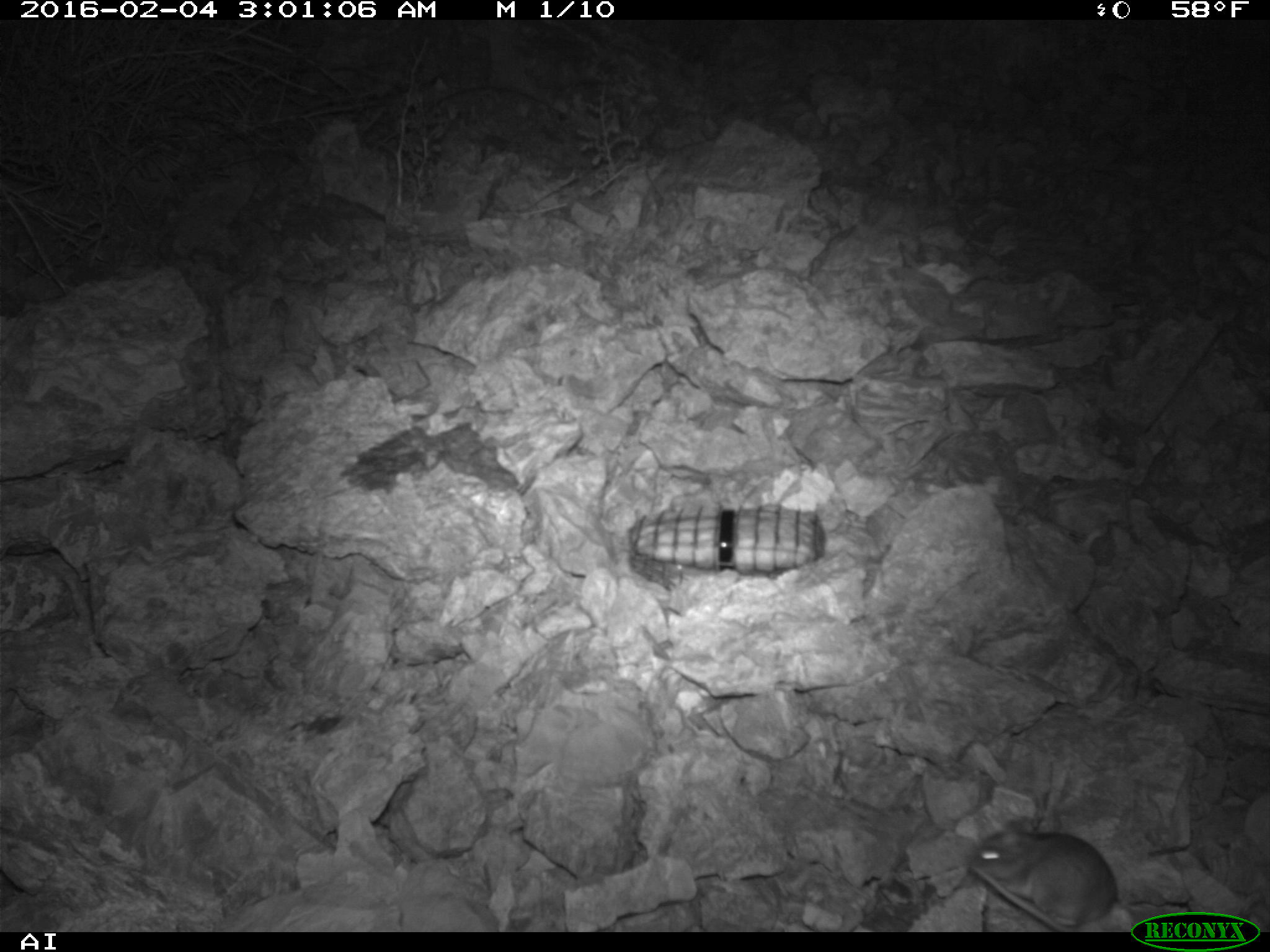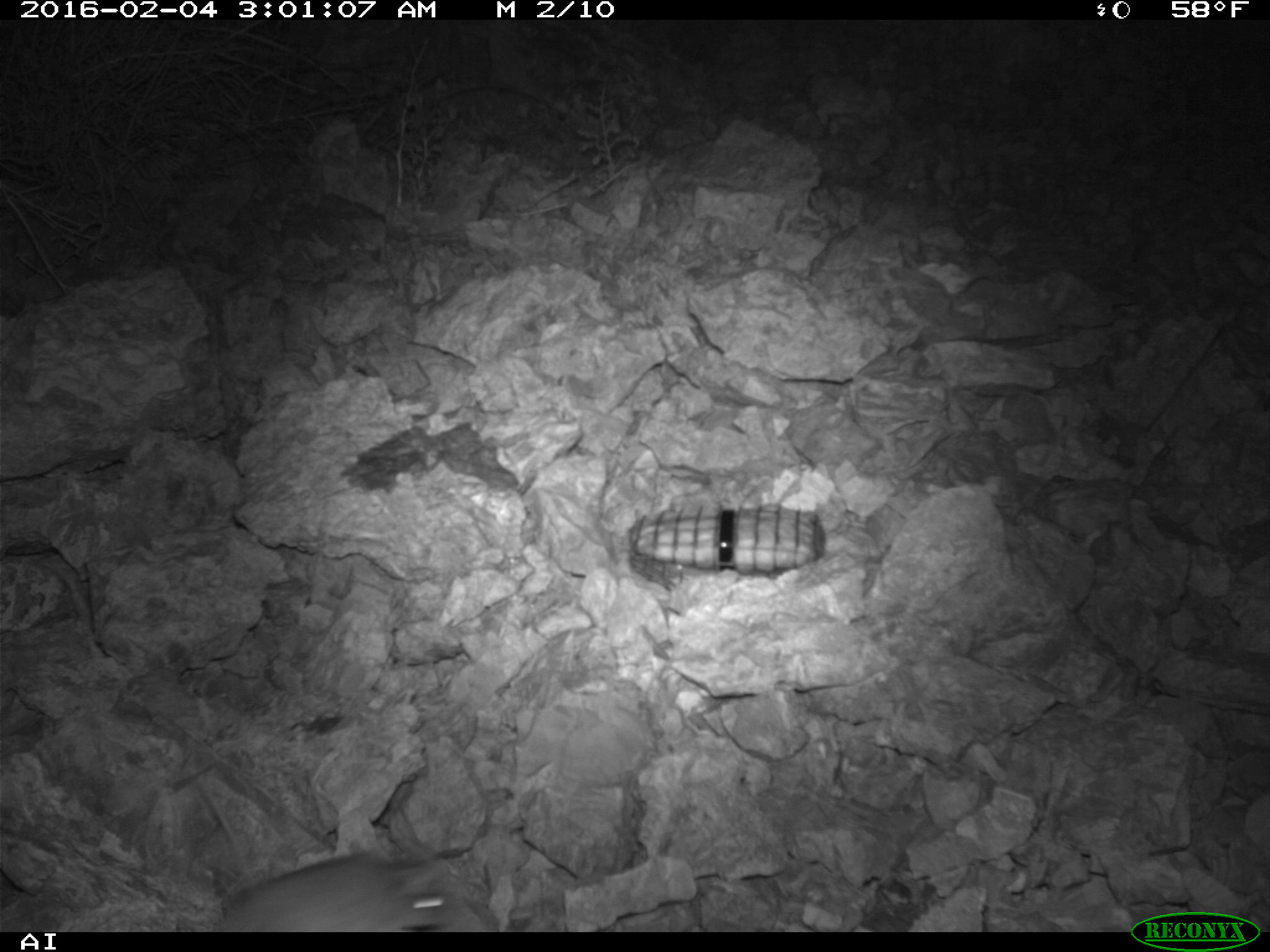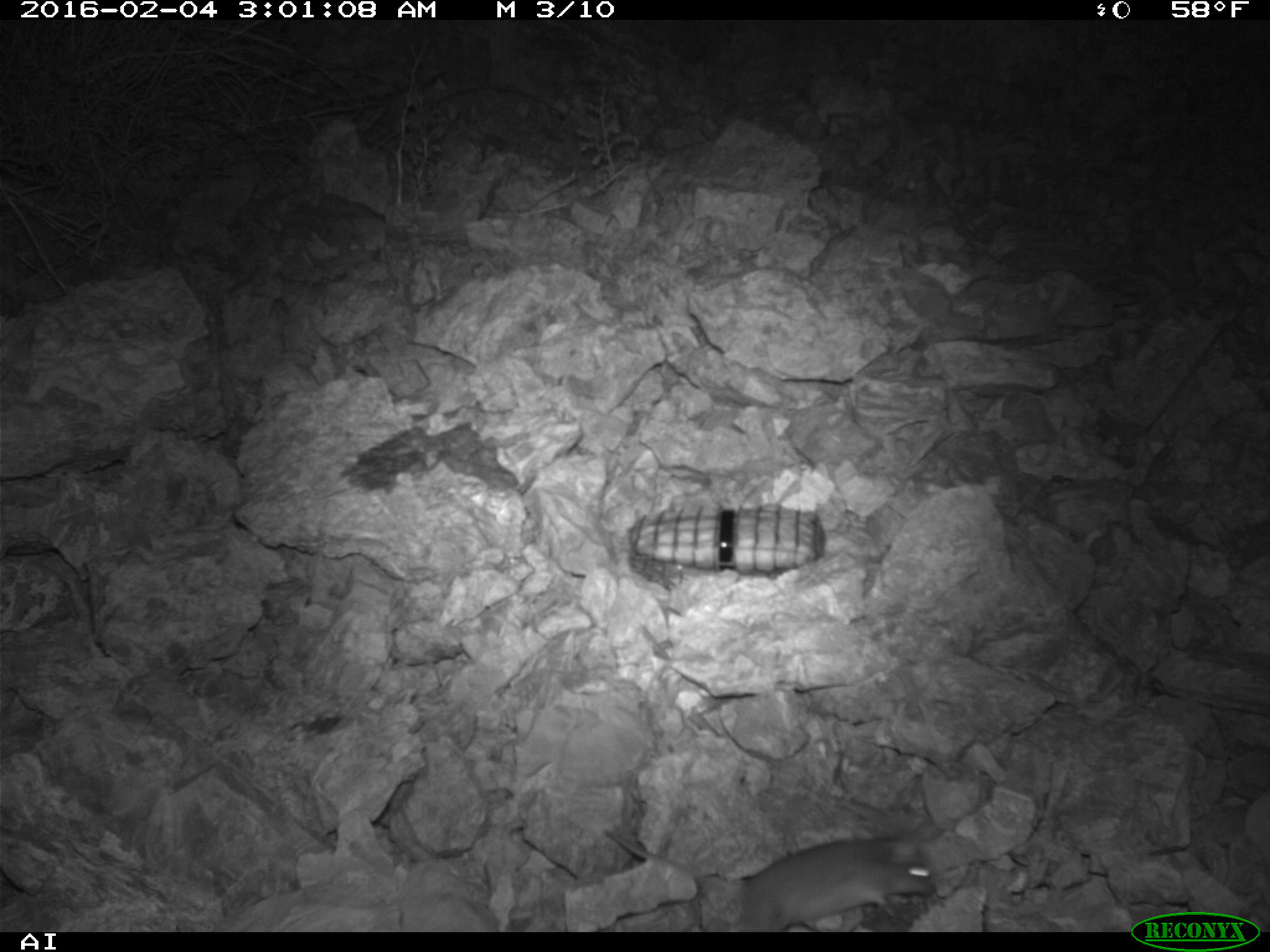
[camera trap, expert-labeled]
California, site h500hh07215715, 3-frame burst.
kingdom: Animalia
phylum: Chordata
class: Mammalia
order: Rodentia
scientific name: Rodentia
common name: rodent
Rodent (Rodentia).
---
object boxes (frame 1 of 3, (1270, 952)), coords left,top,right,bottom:
rodent: 967,819,1116,932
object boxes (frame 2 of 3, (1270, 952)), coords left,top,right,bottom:
rodent: 213,850,474,931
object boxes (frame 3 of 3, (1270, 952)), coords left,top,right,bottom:
rodent: 601,829,938,930